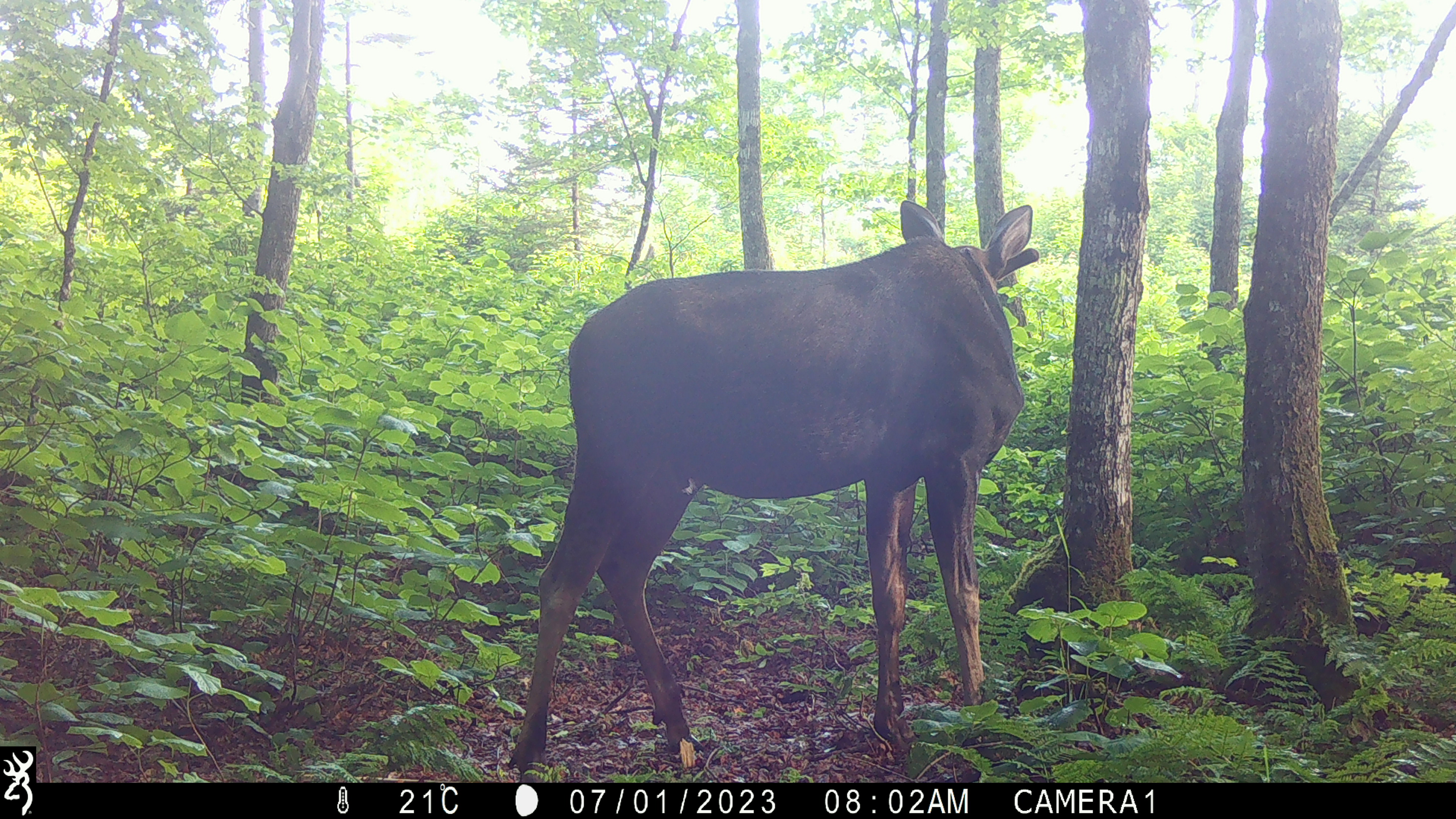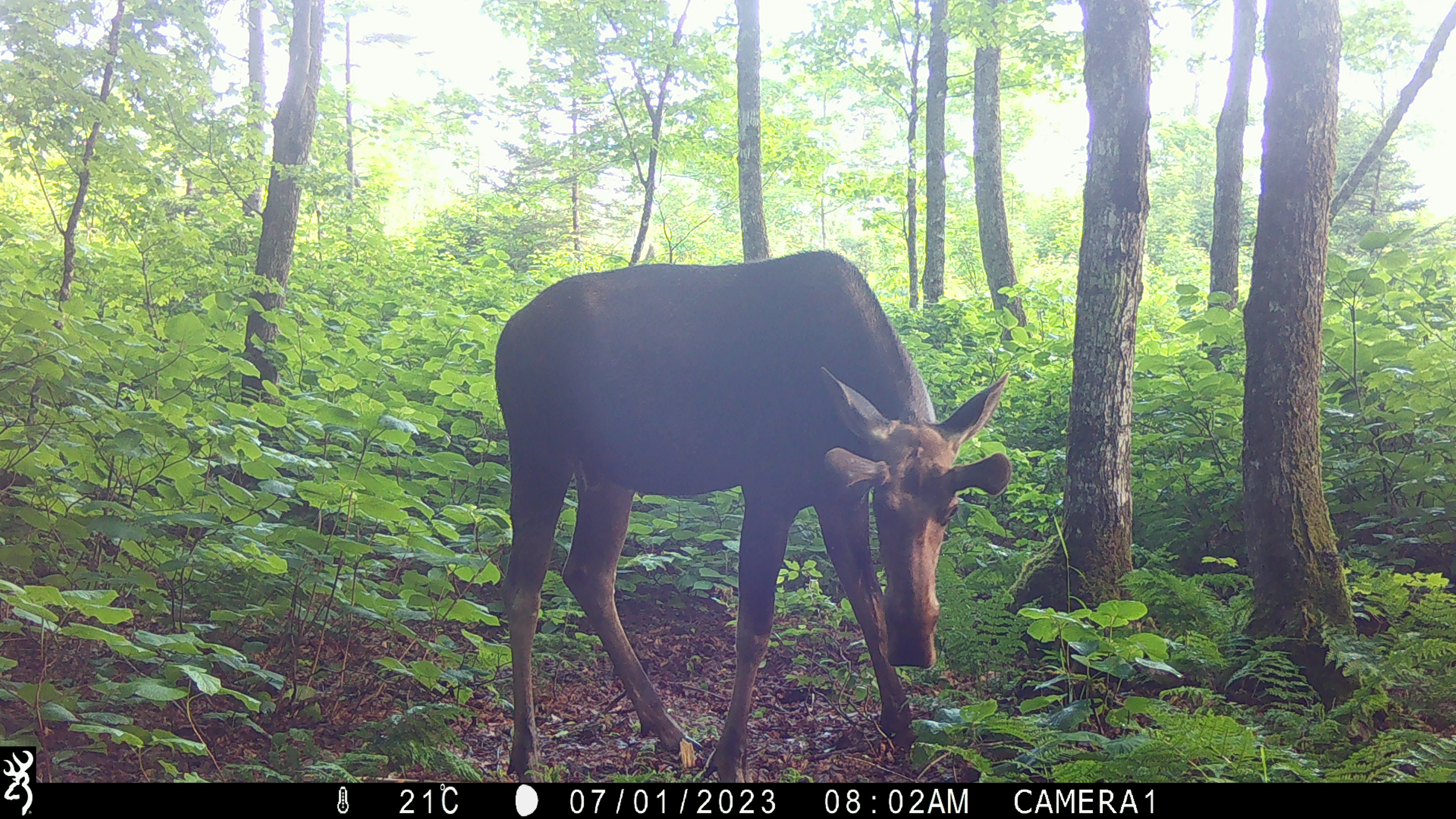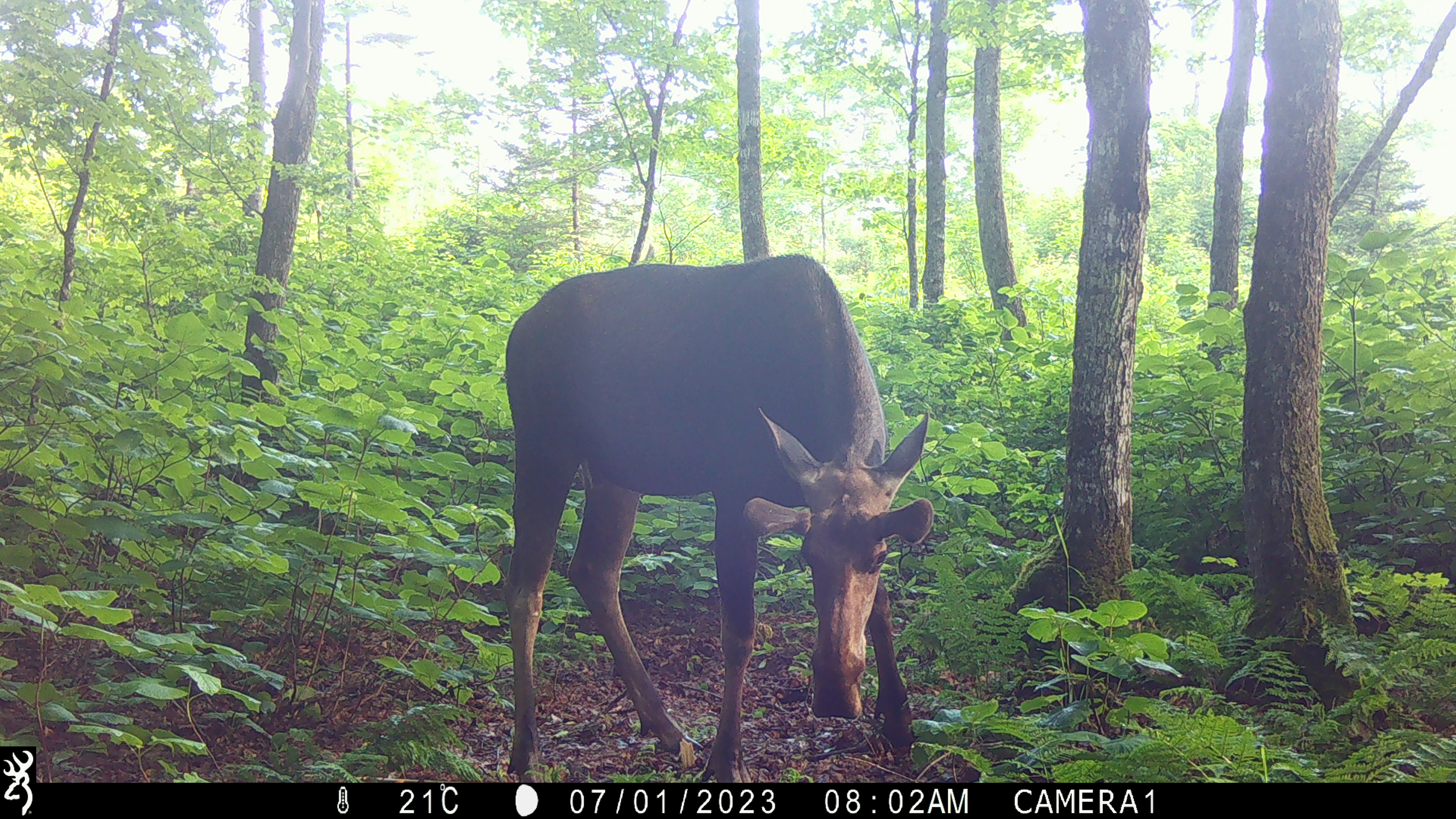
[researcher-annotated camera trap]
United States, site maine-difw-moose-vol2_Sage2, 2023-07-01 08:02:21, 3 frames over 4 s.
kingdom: Animalia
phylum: Chordata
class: Mammalia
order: Artiodactyla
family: Cervidae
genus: Alces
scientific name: Alces alces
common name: moose